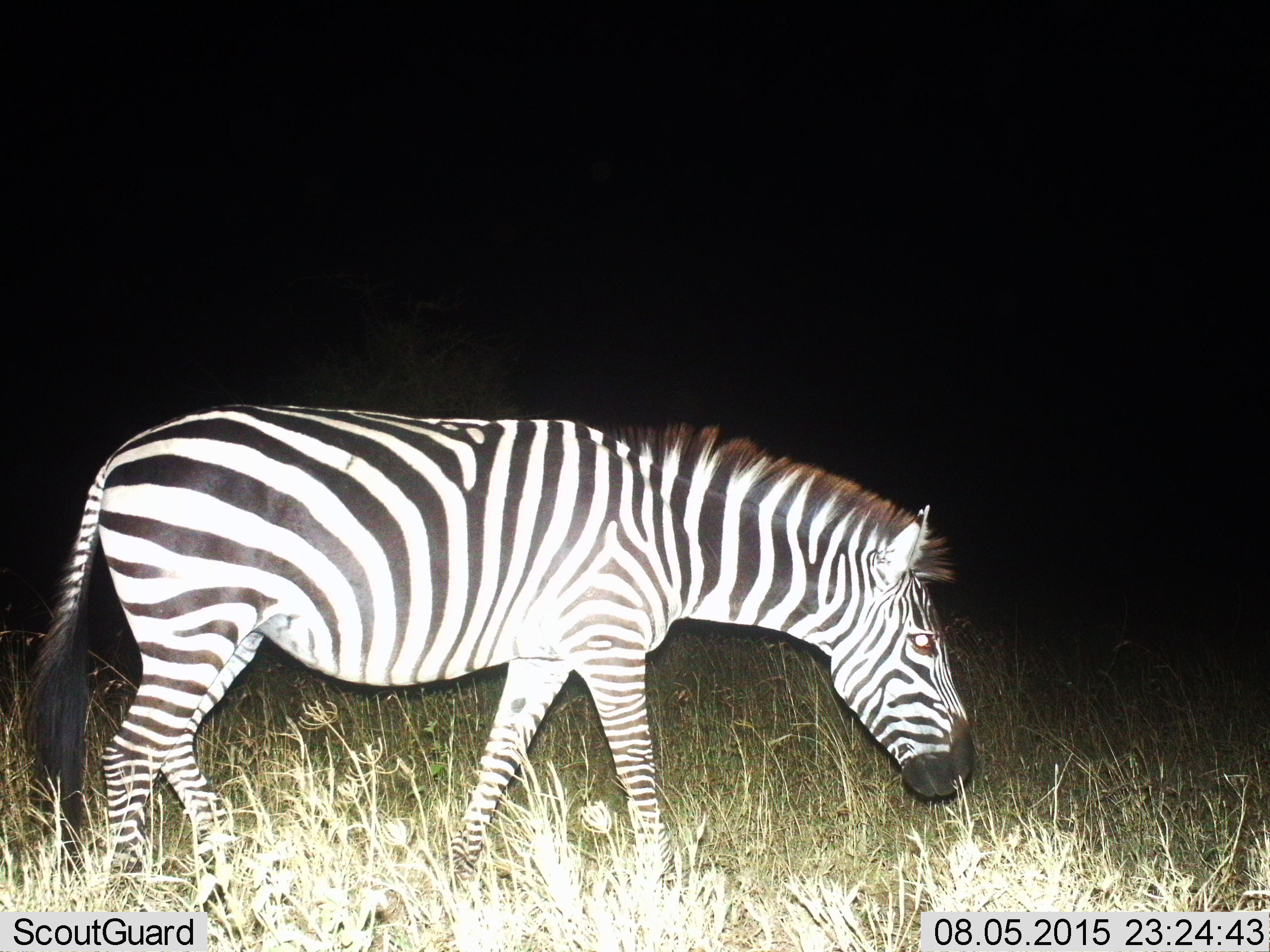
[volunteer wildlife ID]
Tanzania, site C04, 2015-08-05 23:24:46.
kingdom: Animalia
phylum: Chordata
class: Mammalia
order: Perissodactyla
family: Equidae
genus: Equus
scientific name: Equus quagga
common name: plains zebra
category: zebra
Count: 1.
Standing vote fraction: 39%.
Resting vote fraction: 0%.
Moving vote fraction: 61%.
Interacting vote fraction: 0%.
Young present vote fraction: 0%.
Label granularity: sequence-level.